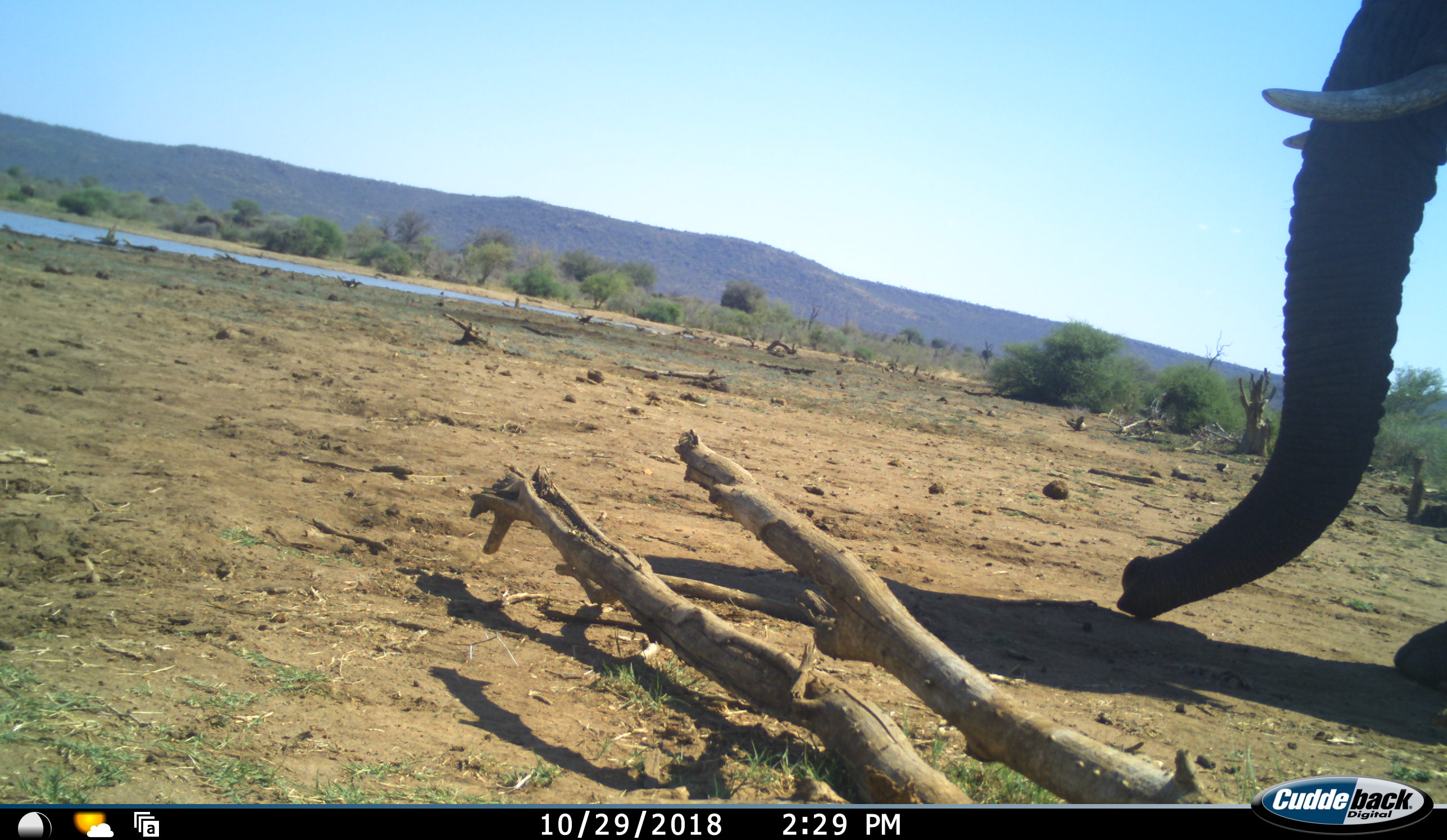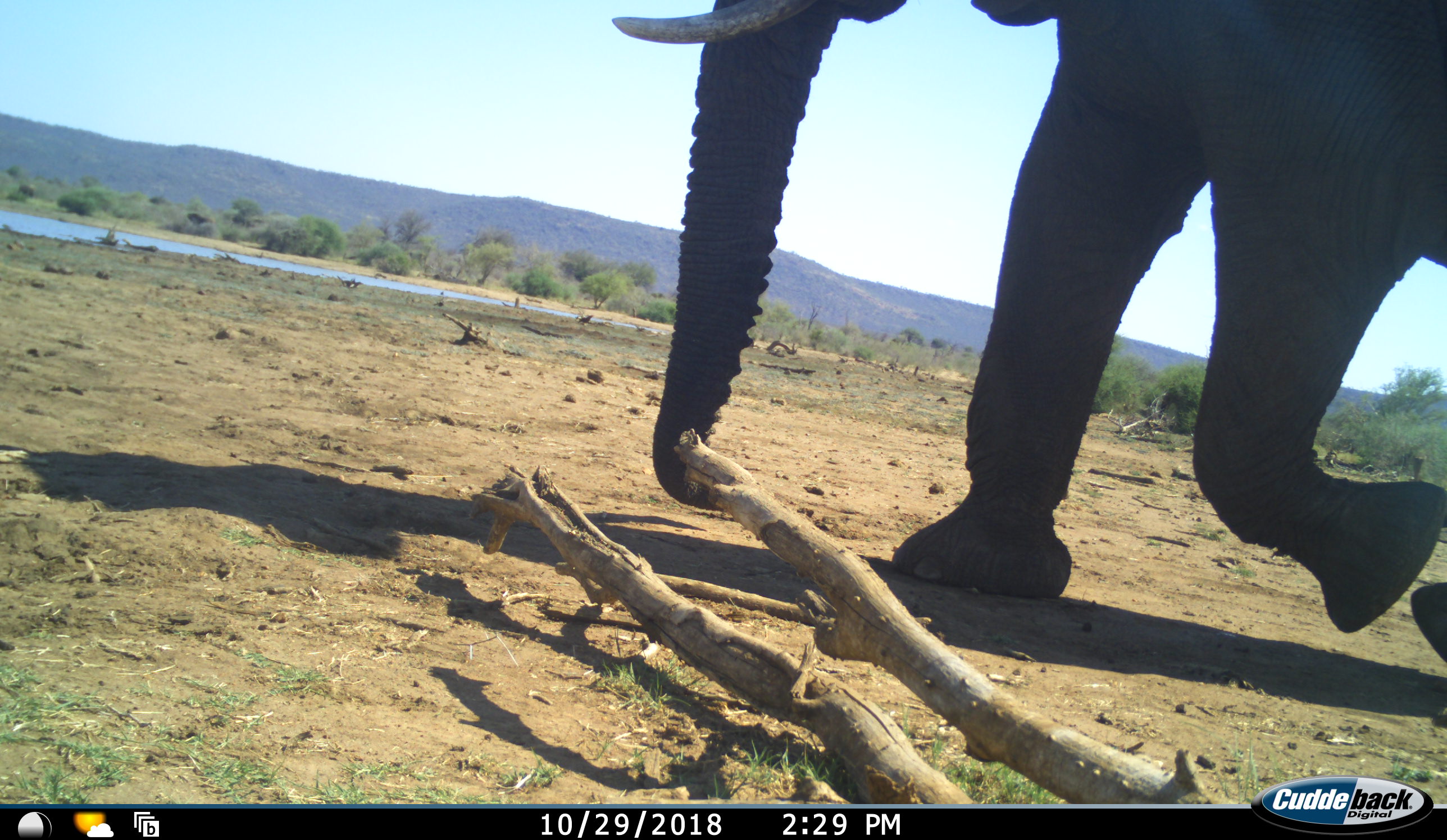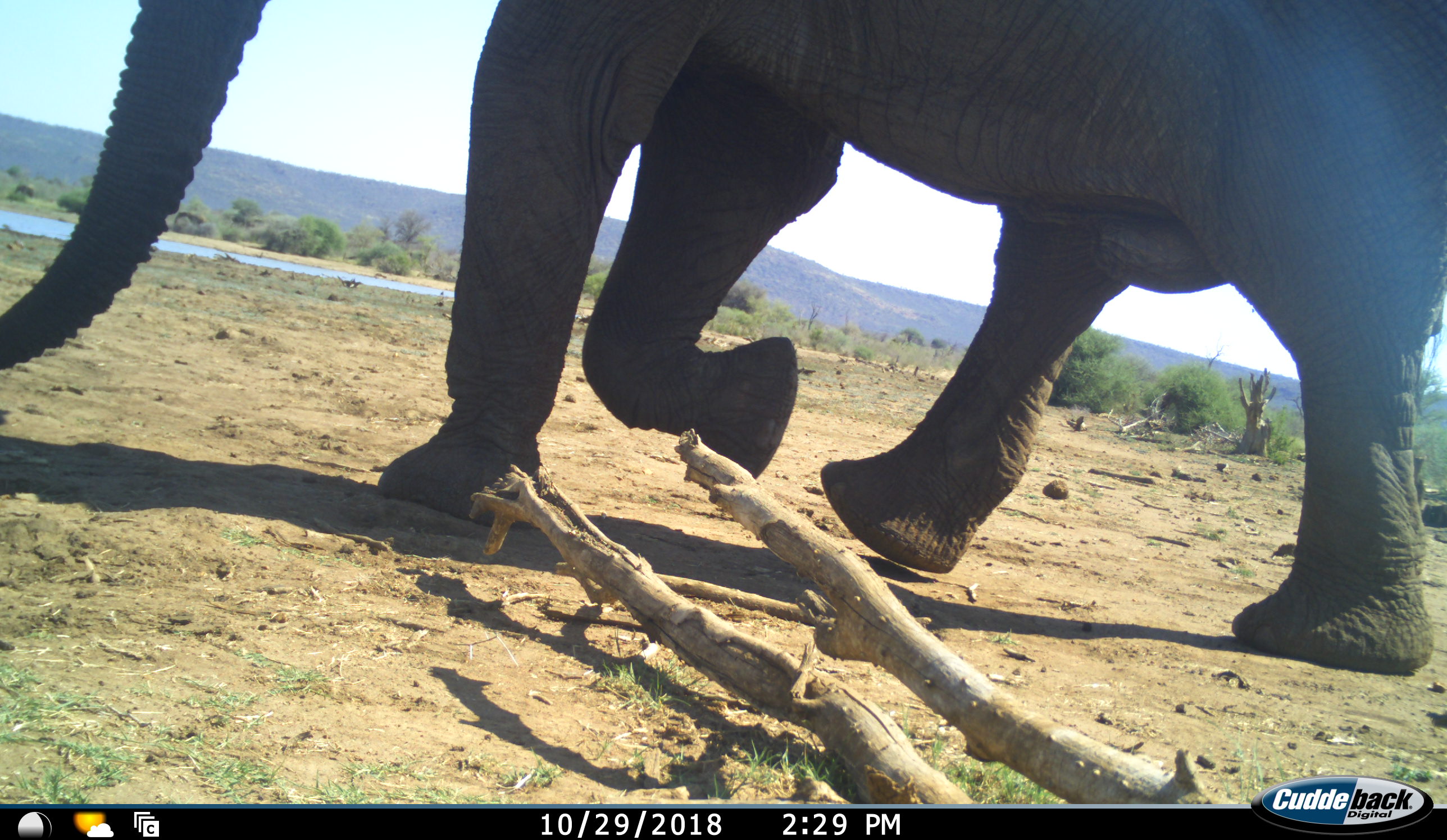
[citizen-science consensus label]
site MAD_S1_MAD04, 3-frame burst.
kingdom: Animalia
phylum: Chordata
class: Mammalia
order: Proboscidea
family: Elephantidae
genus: Loxodonta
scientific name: Loxodonta africana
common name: african bush elephant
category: elephant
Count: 1.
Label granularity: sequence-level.